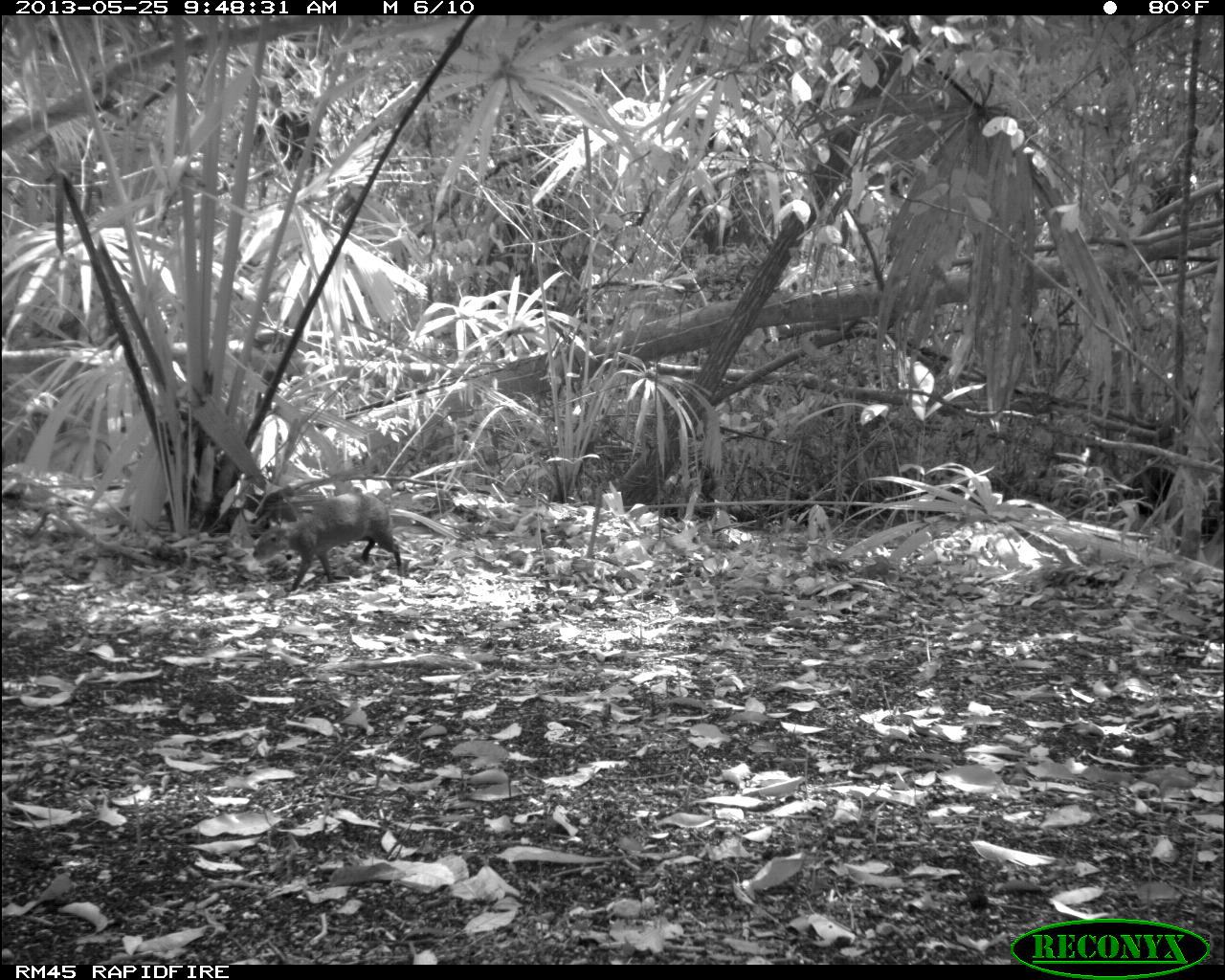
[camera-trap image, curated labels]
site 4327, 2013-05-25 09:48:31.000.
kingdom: Animalia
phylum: Chordata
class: Mammalia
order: Rodentia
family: Dasyproctidae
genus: Dasyprocta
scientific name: Dasyprocta punctata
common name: central american agouti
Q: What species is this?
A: Dasyprocta punctata (central american agouti).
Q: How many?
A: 1.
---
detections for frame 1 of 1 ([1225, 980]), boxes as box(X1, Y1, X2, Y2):
dasyprocta punctata: box(249, 490, 399, 593)